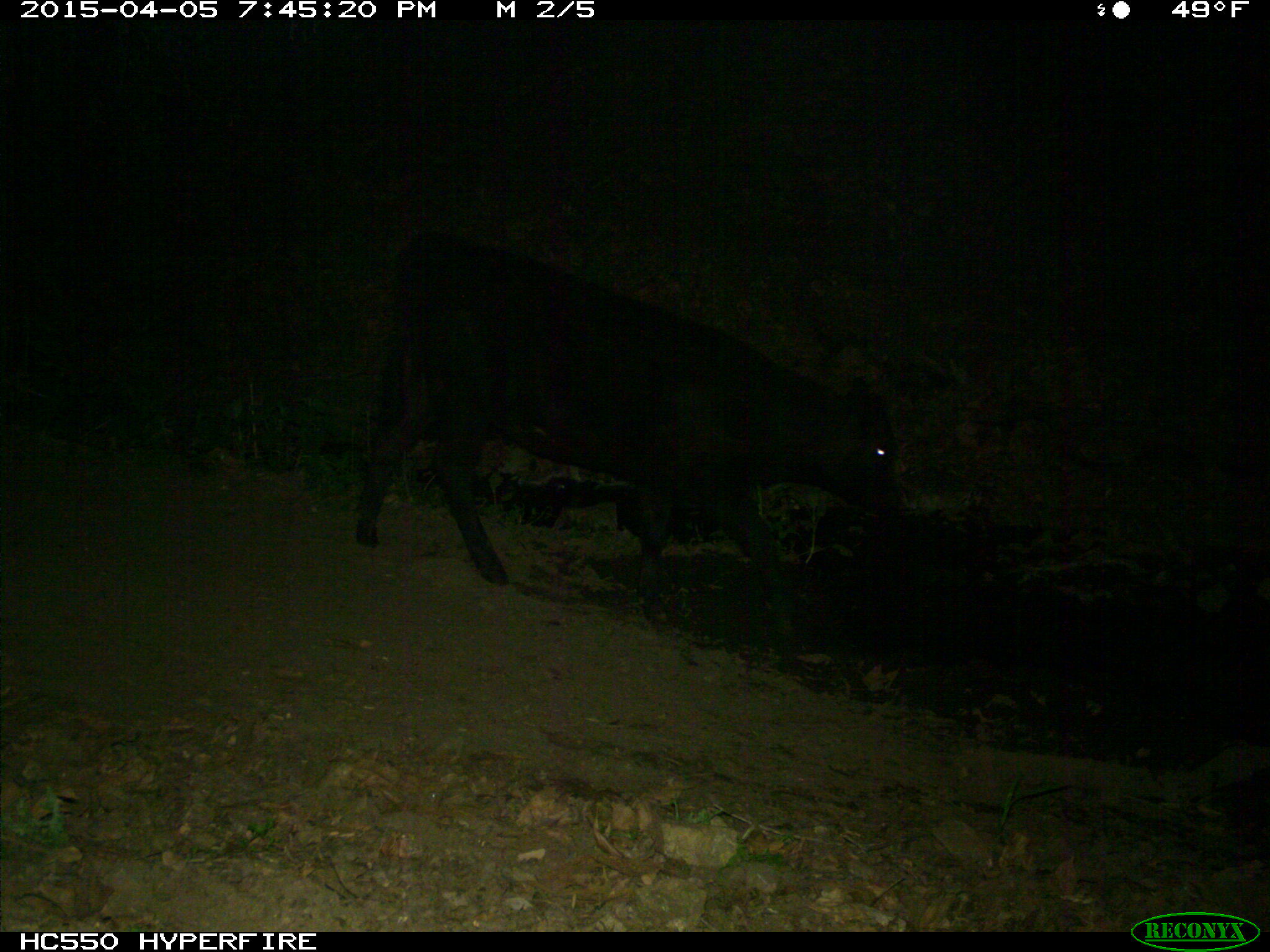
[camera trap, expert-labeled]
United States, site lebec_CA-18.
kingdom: Animalia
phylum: Chordata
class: Mammalia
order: Artiodactyla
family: Bovidae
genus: Bos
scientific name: Bos taurus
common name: domestic cow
Bos taurus (domestic cow).